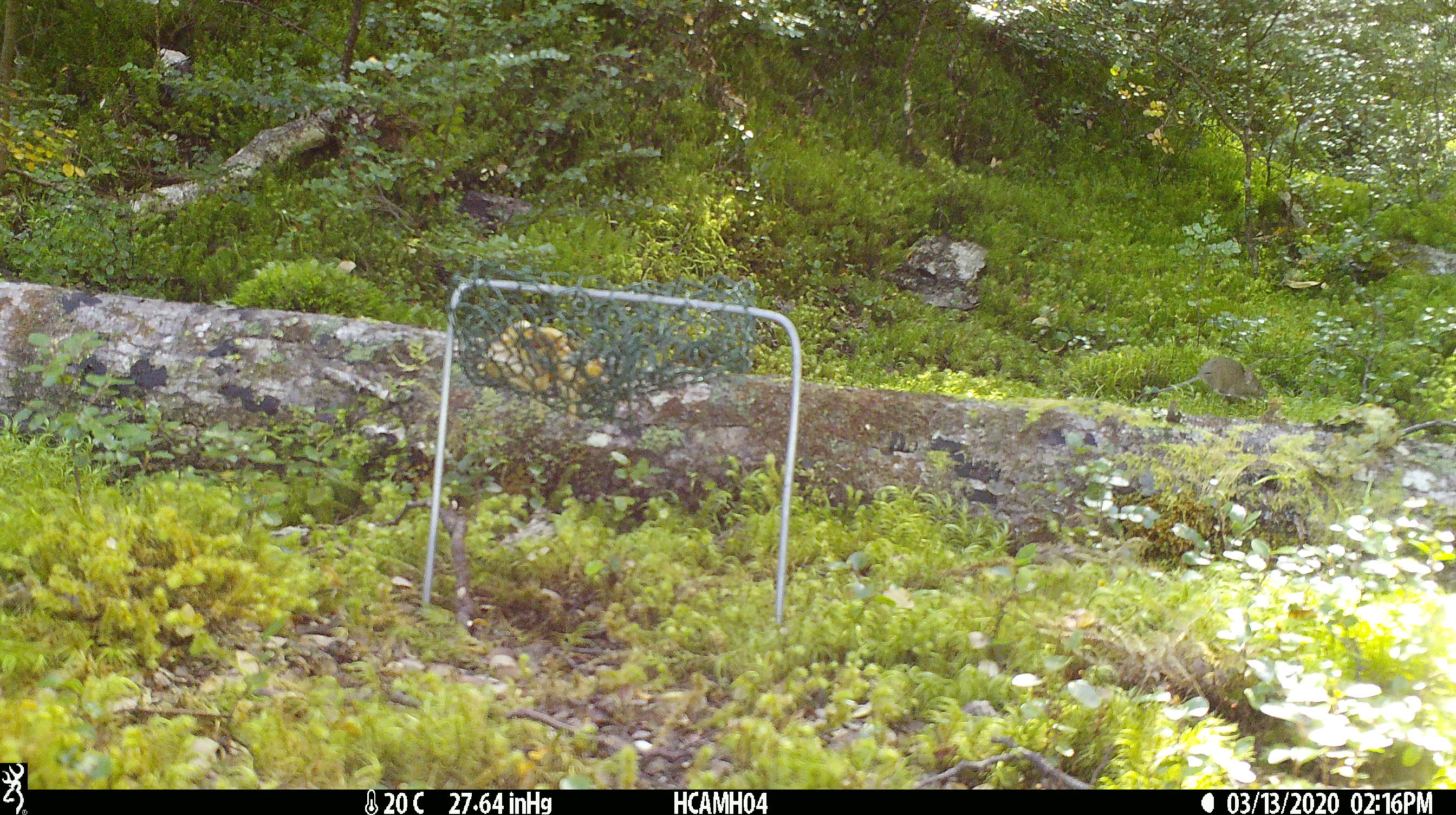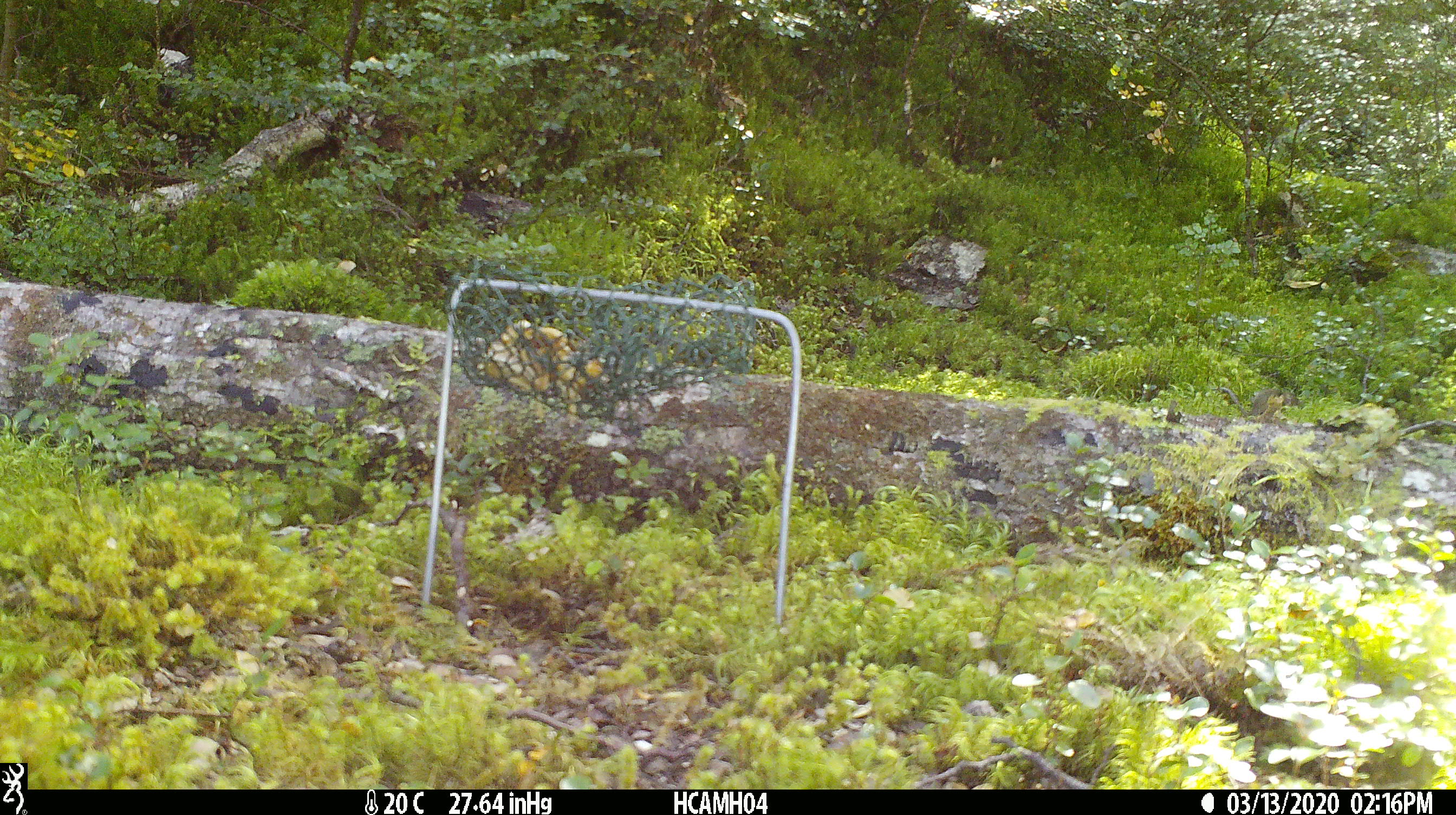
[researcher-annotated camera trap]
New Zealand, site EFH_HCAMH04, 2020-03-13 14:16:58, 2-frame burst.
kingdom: Animalia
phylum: Chordata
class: Mammalia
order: Rodentia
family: Muridae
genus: Mus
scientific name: Mus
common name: mouse